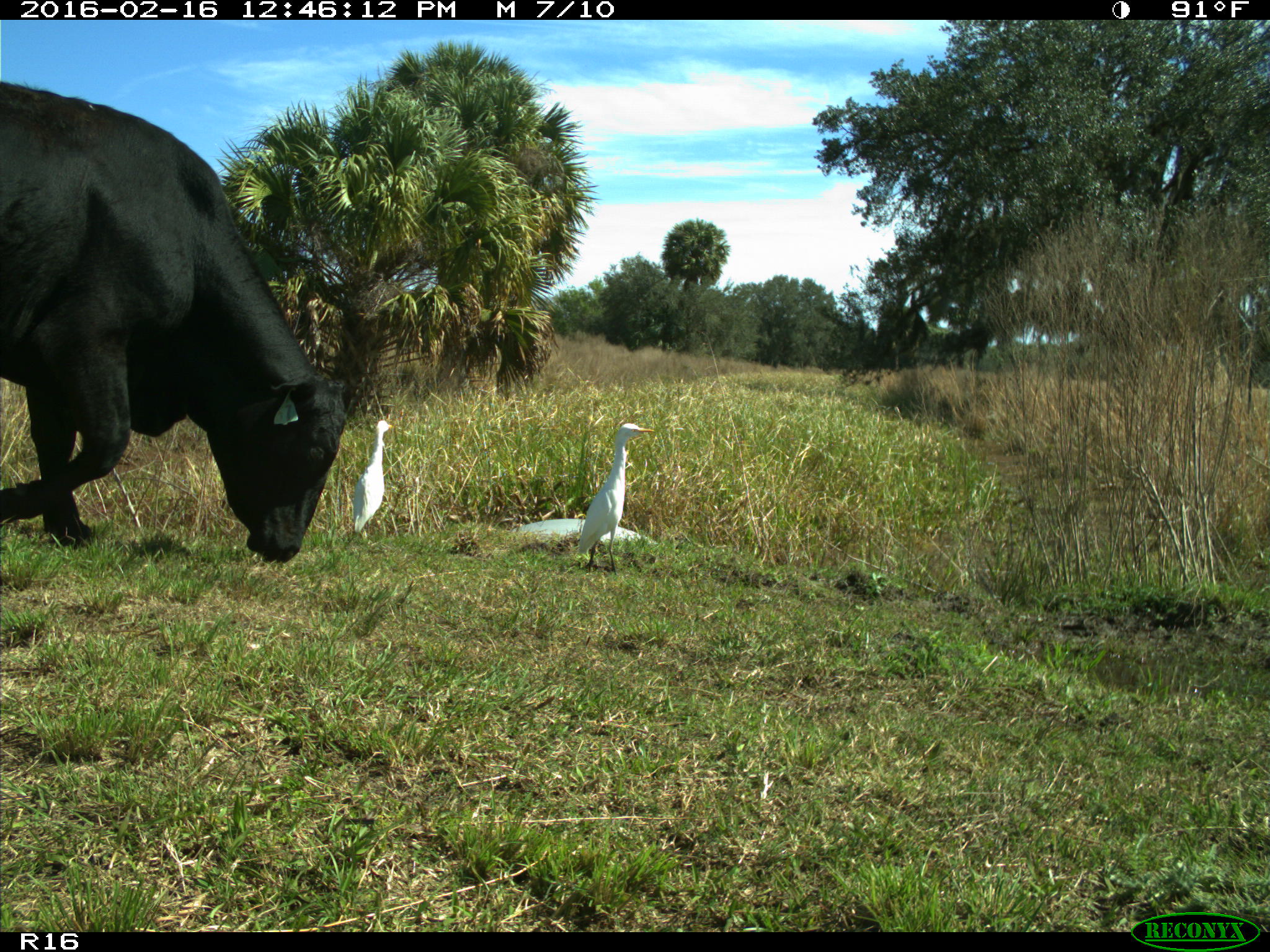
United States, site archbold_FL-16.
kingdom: Animalia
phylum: Chordata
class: Mammalia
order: Artiodactyla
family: Bovidae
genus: Bos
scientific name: Bos taurus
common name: domestic cow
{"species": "Bos taurus (domestic cow)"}